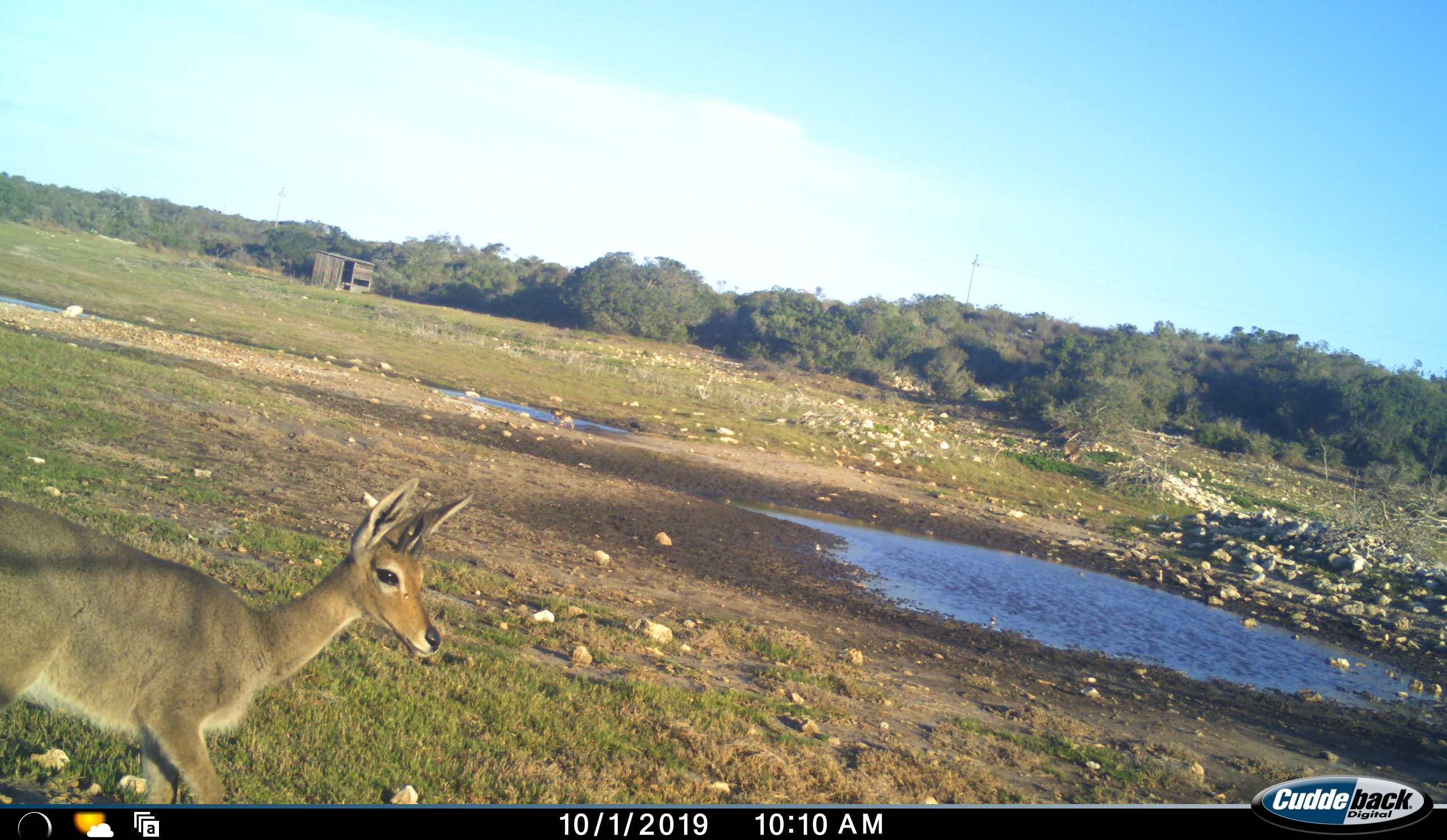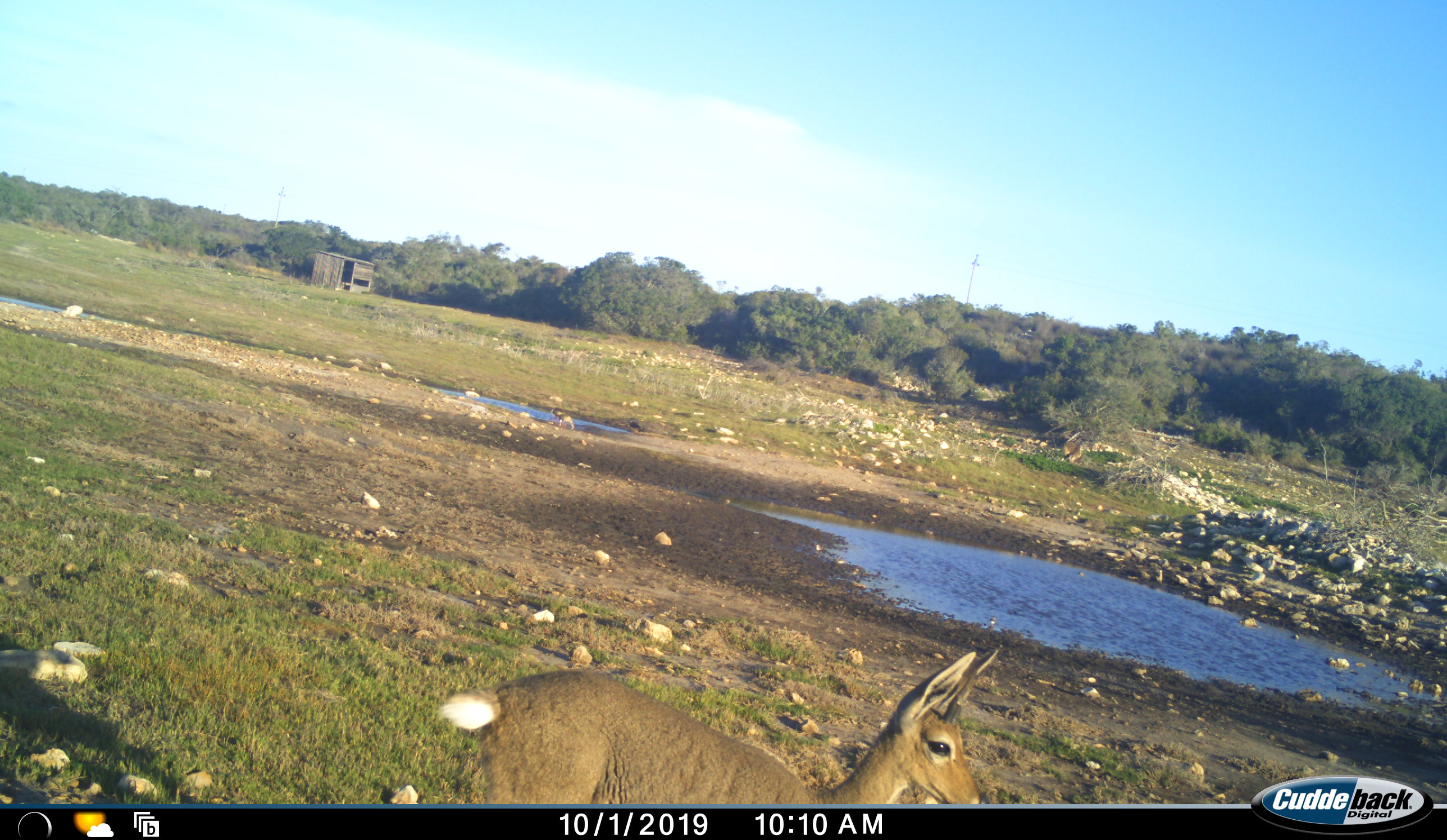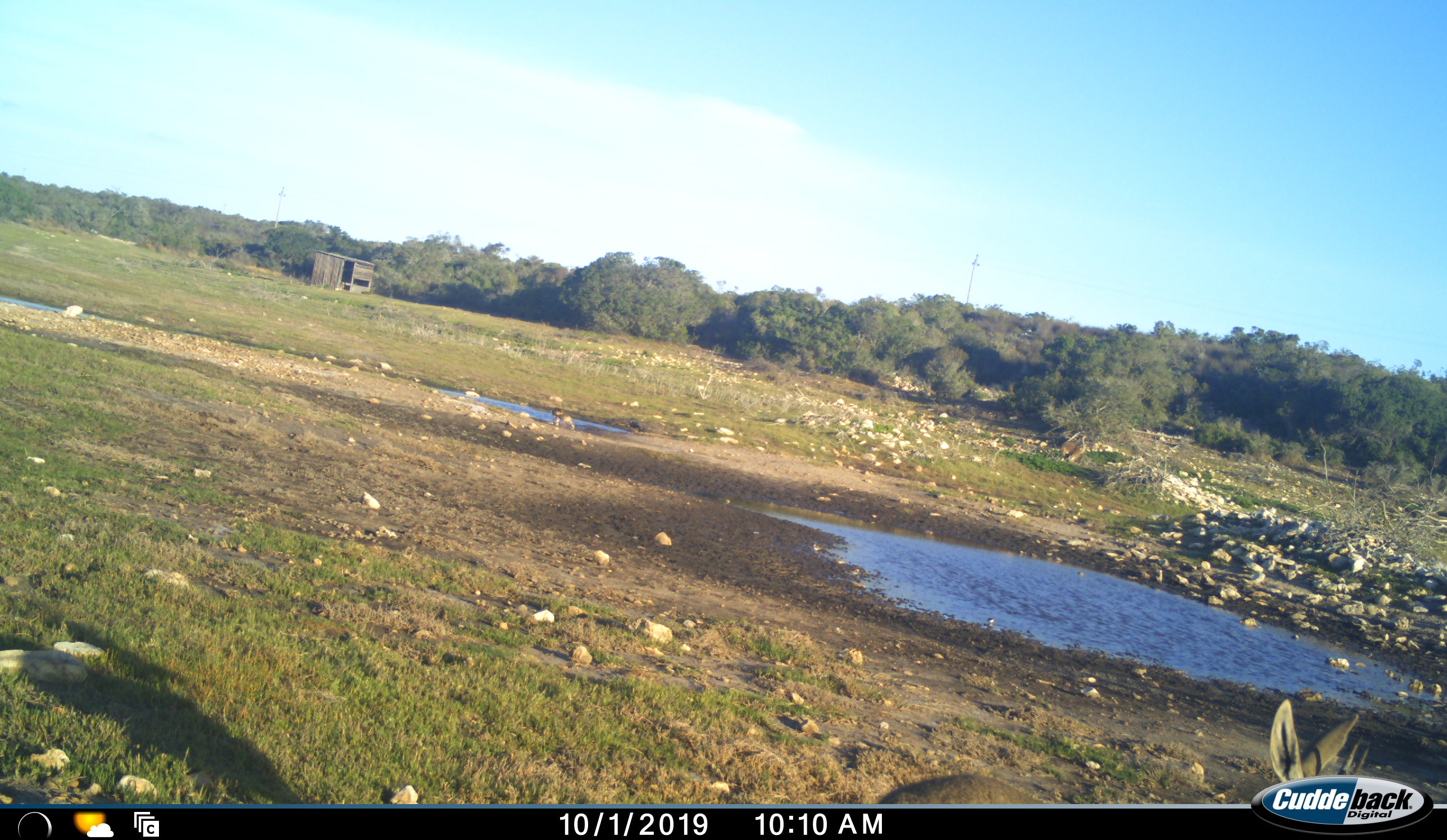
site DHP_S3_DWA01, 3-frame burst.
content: unidentified animal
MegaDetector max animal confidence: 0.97